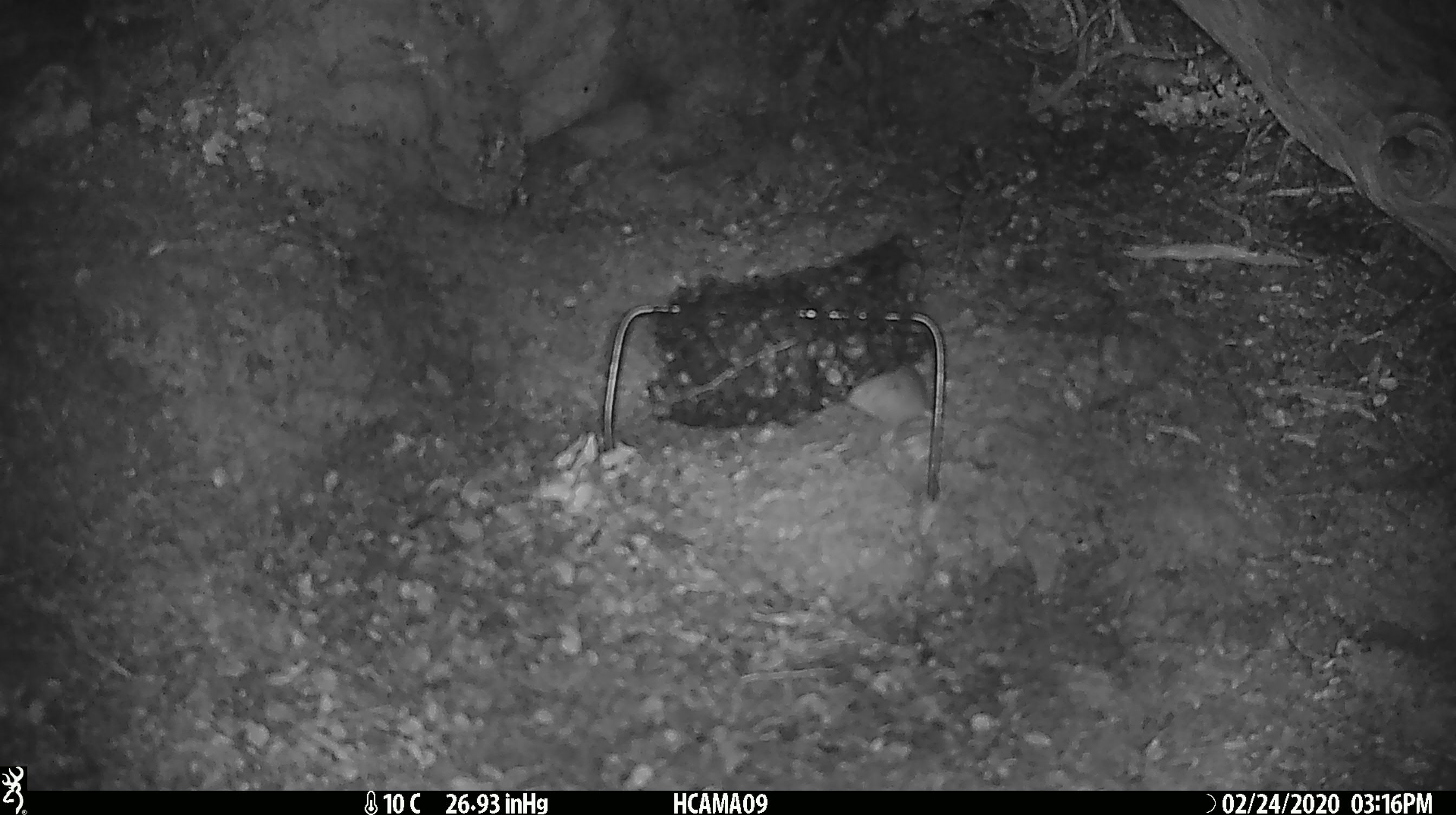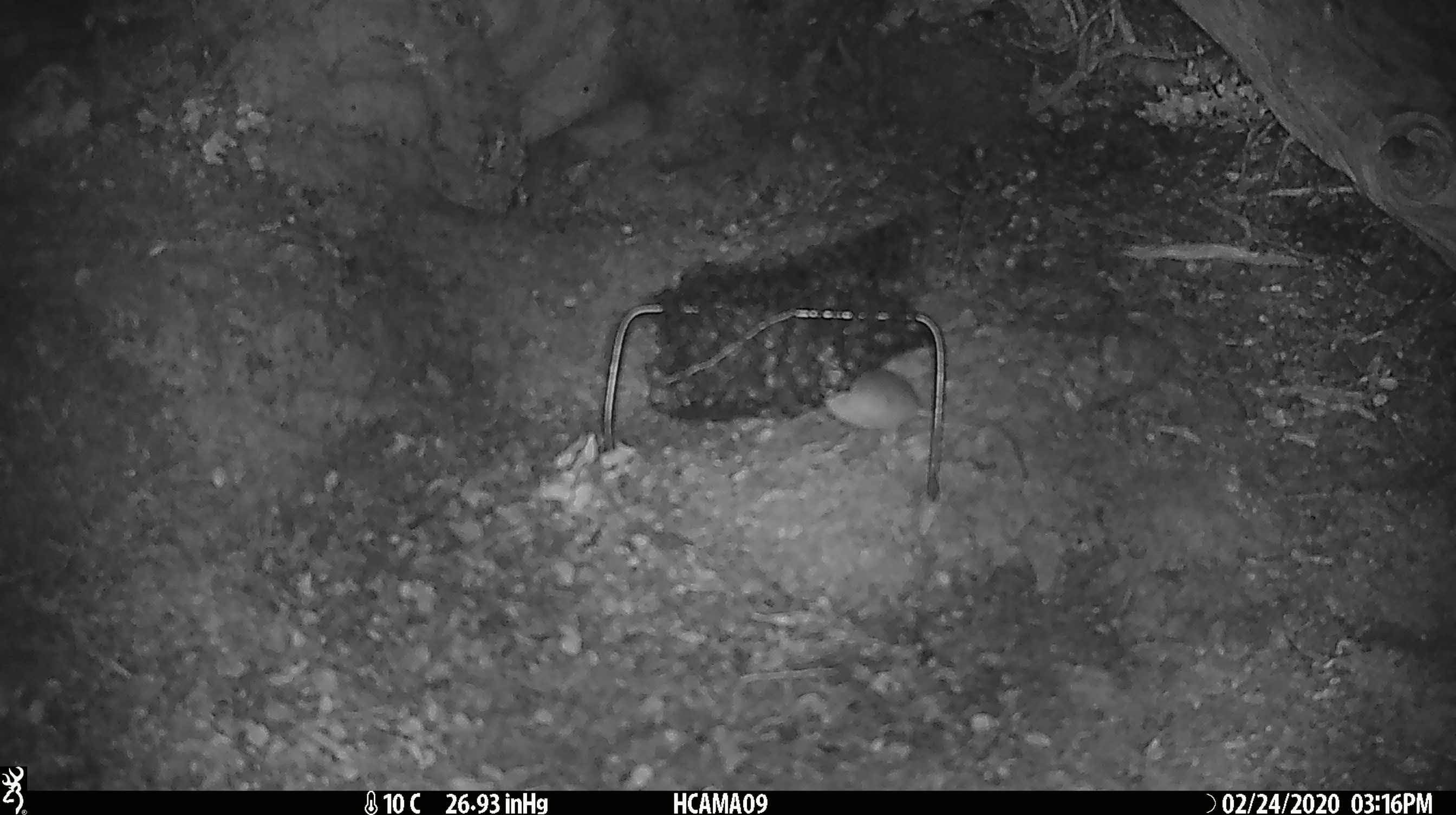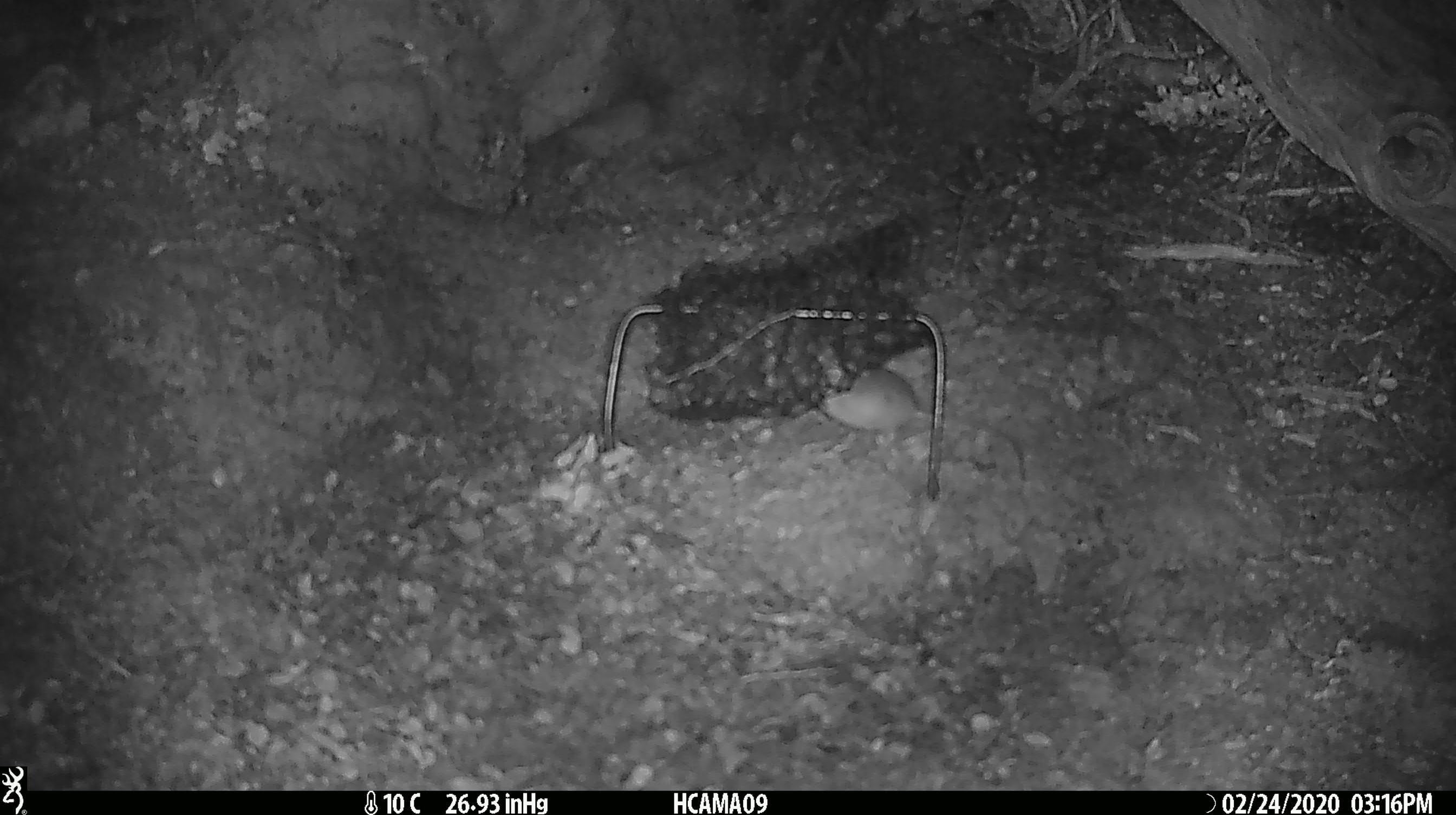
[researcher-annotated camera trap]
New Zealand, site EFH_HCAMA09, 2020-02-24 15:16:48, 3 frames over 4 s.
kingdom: Animalia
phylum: Chordata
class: Mammalia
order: Rodentia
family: Muridae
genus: Mus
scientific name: Mus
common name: mouse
Mouse (Mus).